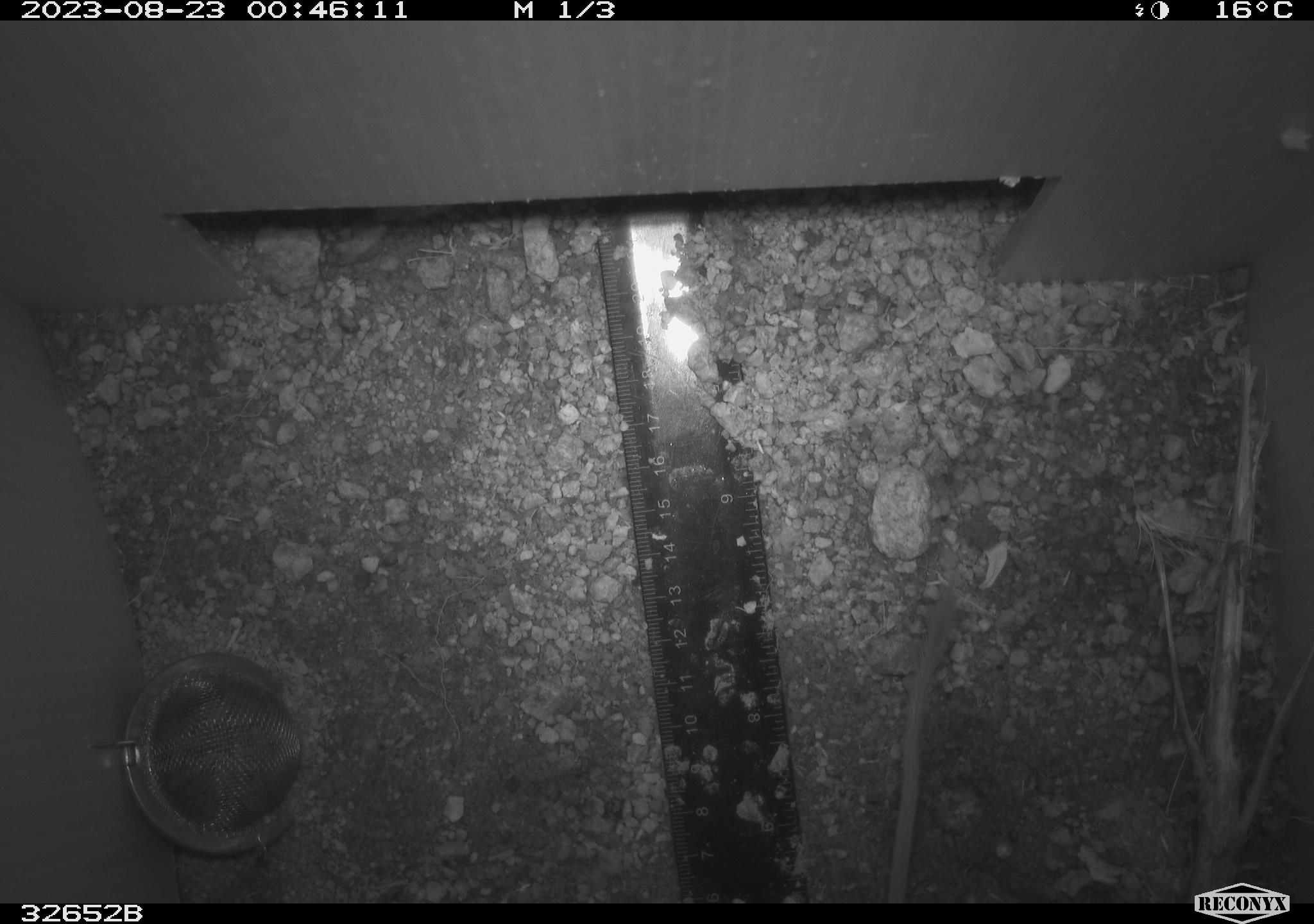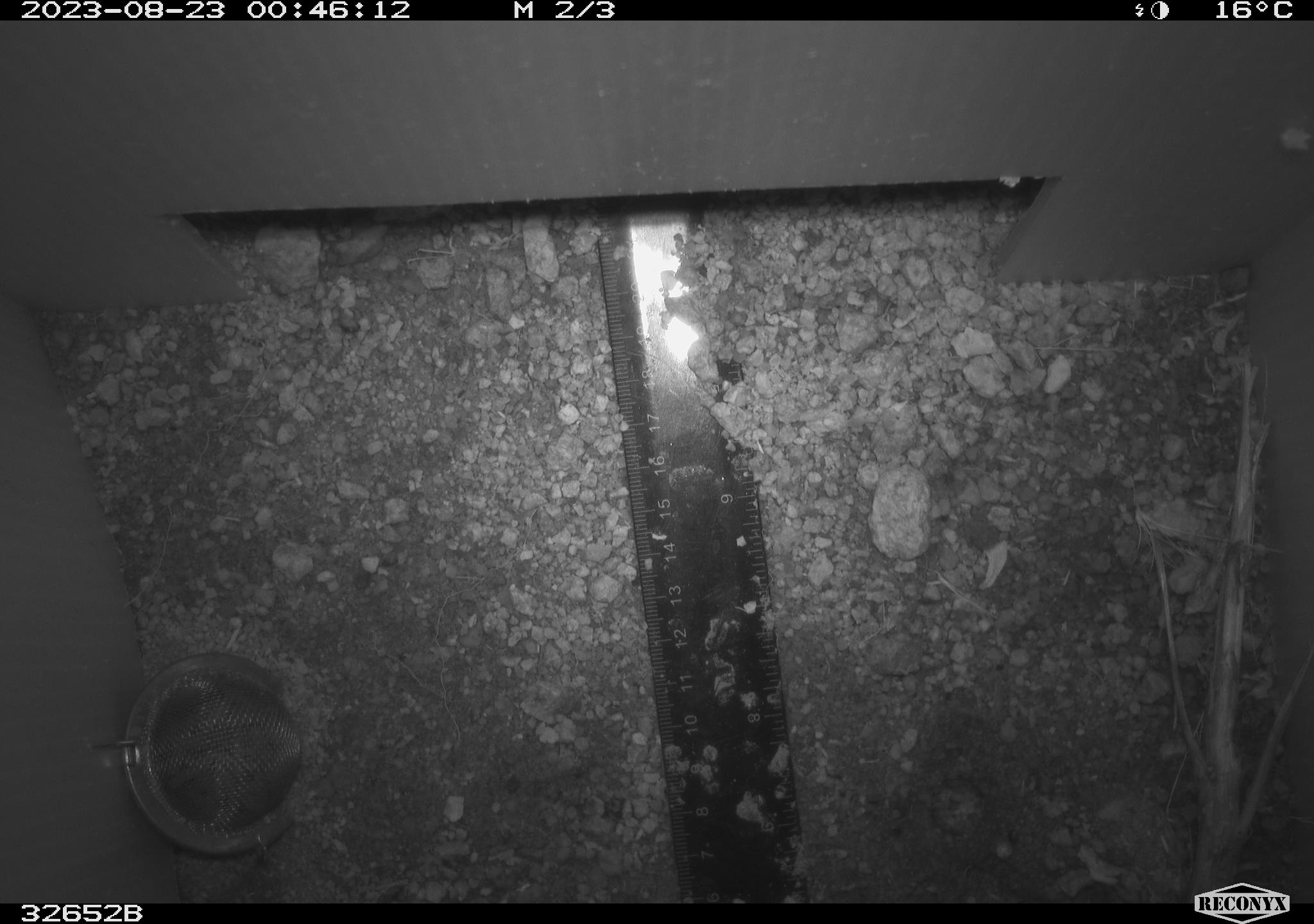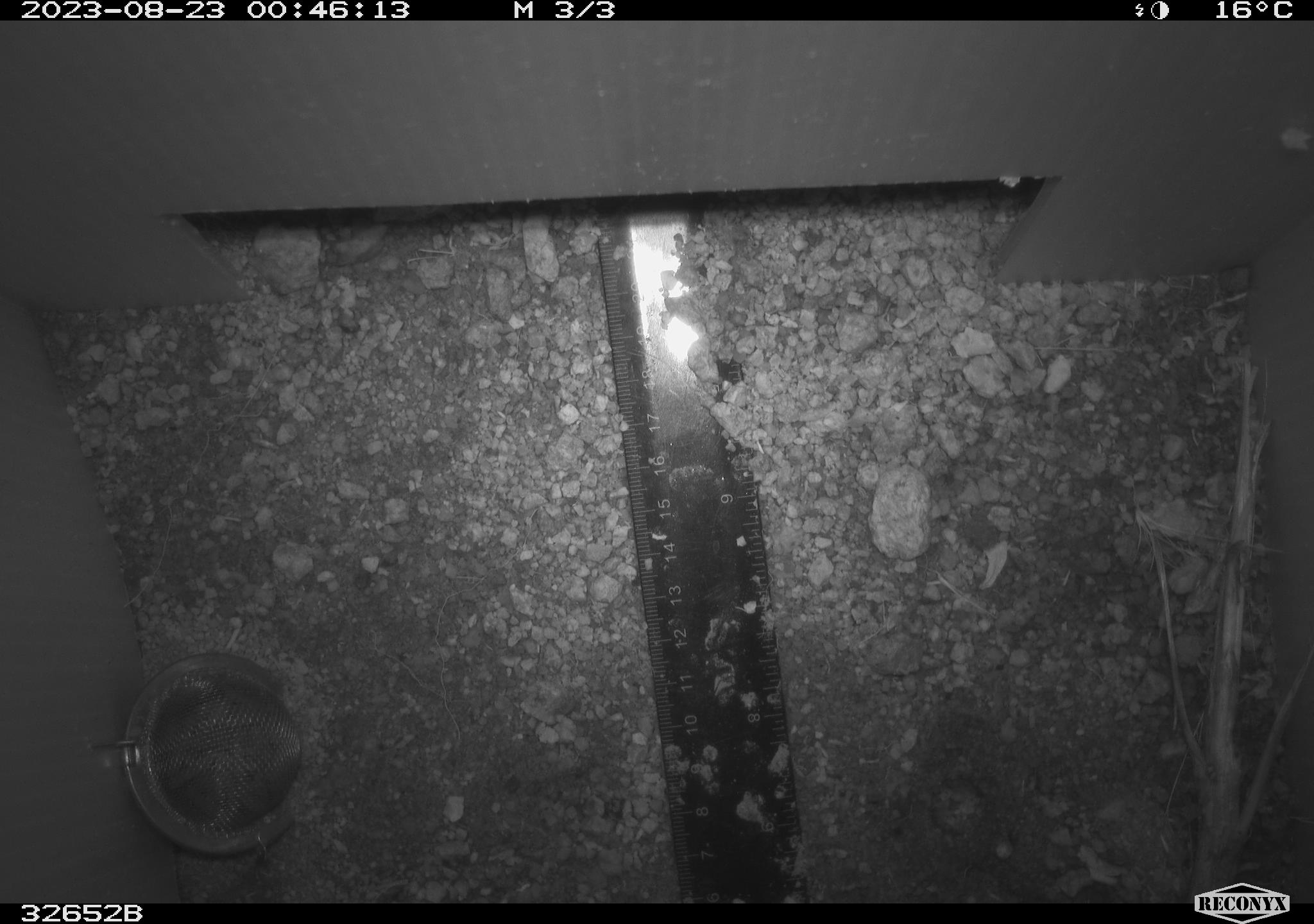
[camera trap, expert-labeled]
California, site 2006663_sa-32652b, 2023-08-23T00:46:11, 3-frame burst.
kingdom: Animalia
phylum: Chordata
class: Mammalia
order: Rodentia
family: Heteromyidae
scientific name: Heteromyidae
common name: kangaroo rats and pocket mice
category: heteromyidae family